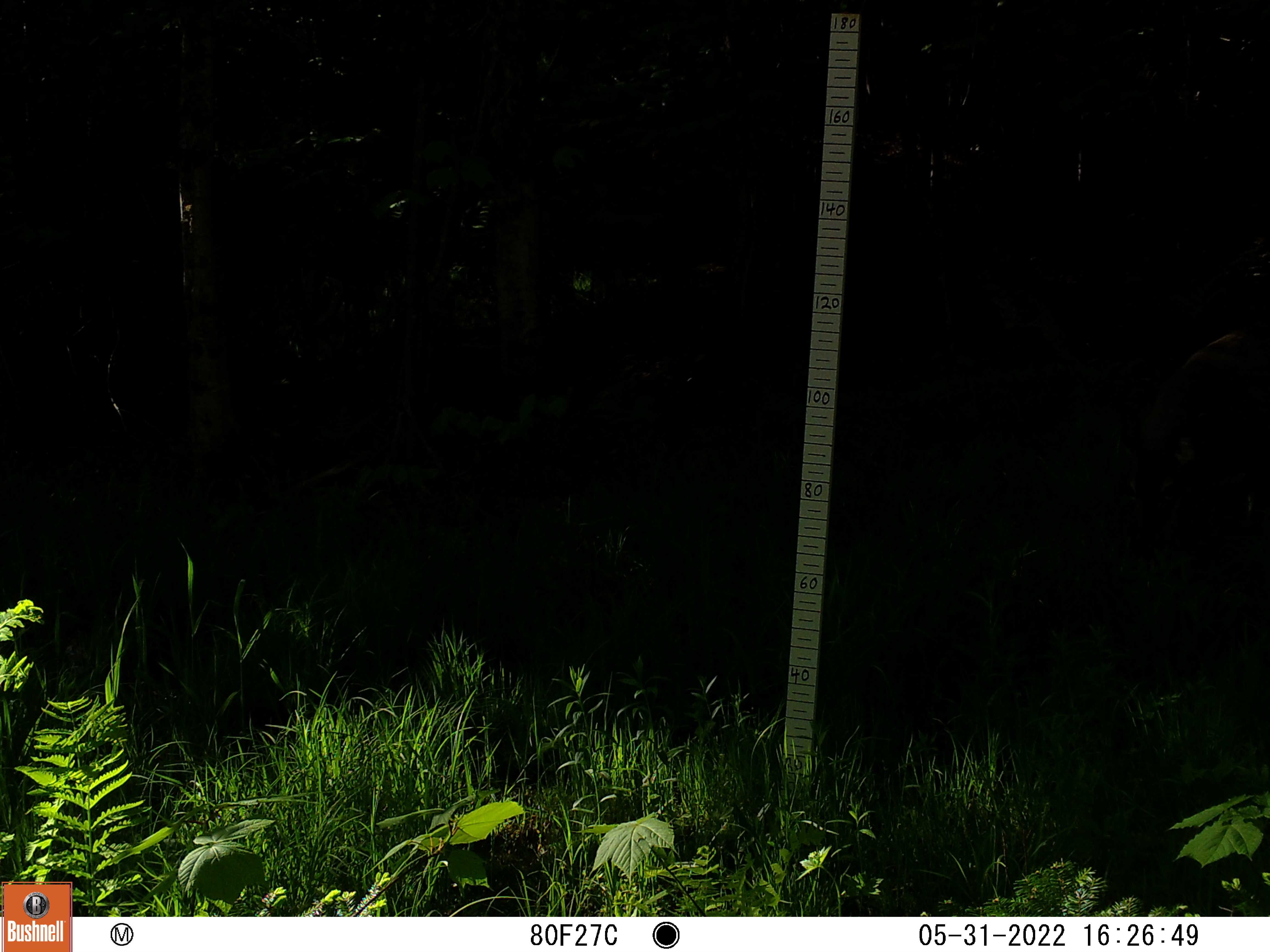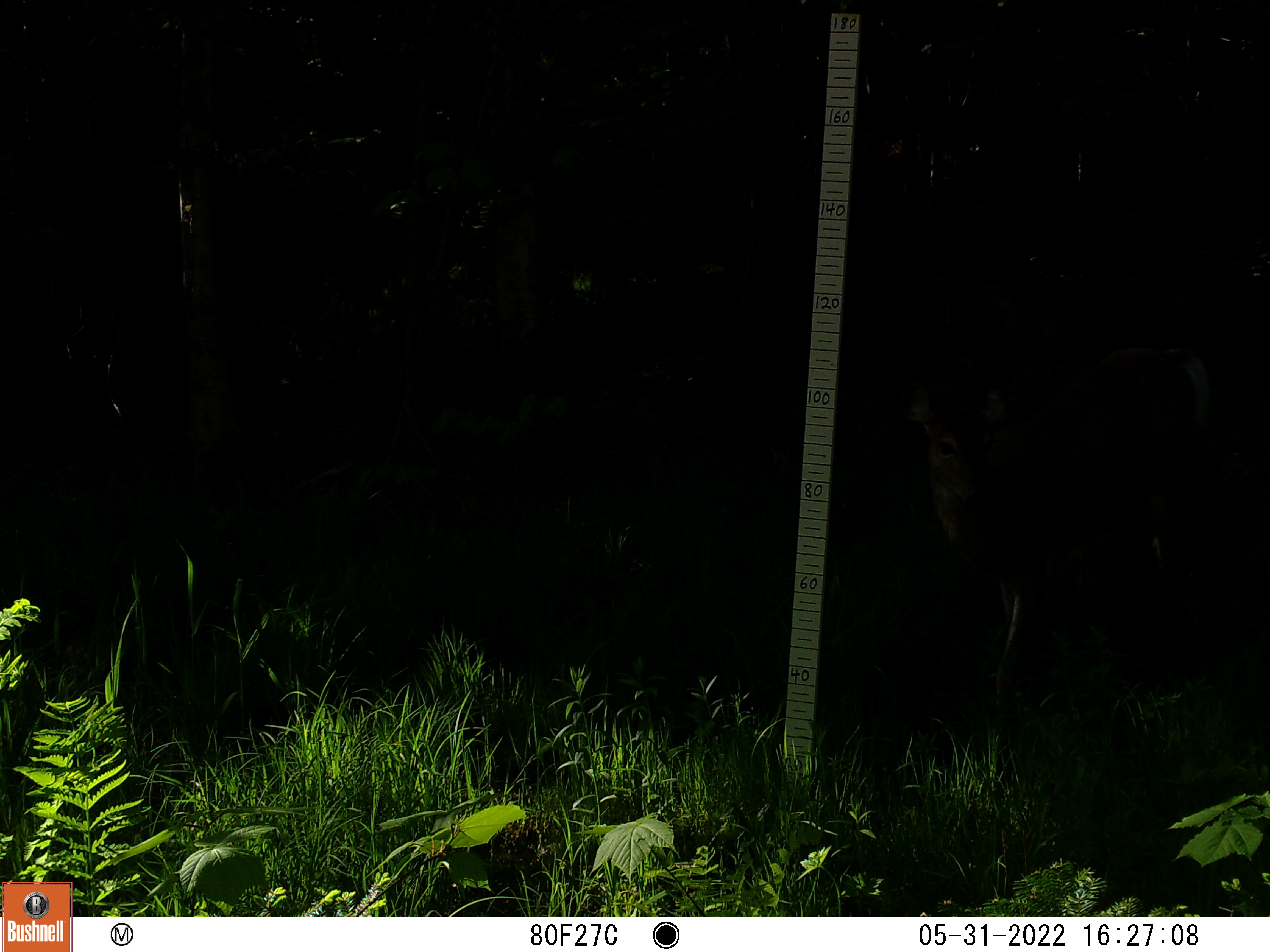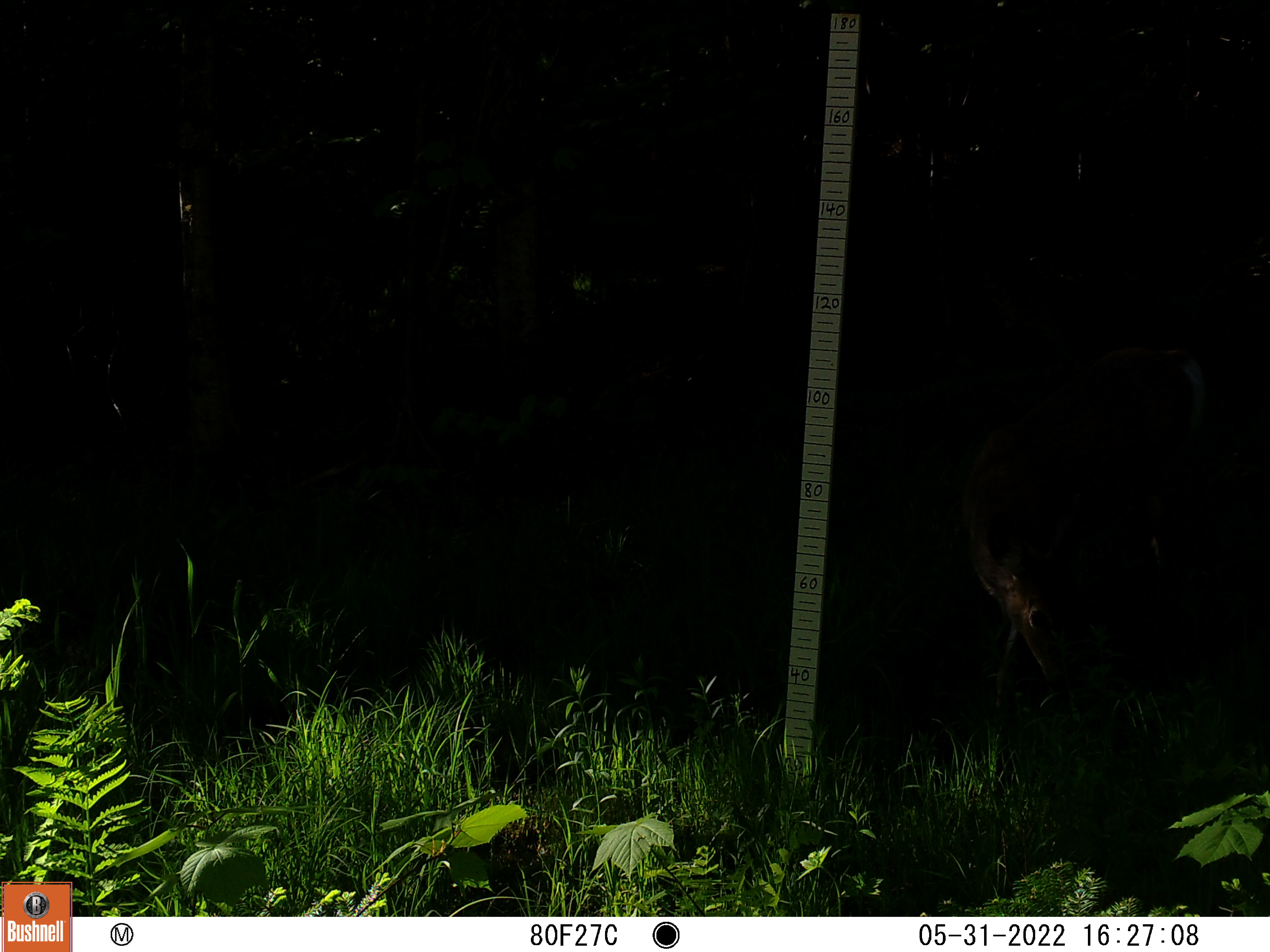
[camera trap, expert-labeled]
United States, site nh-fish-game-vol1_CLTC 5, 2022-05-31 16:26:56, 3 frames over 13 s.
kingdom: Animalia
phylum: Chordata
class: Mammalia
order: Artiodactyla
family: Cervidae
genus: Odocoileus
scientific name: Odocoileus virginianus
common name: white-tailed deer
White-tailed deer (Odocoileus virginianus).